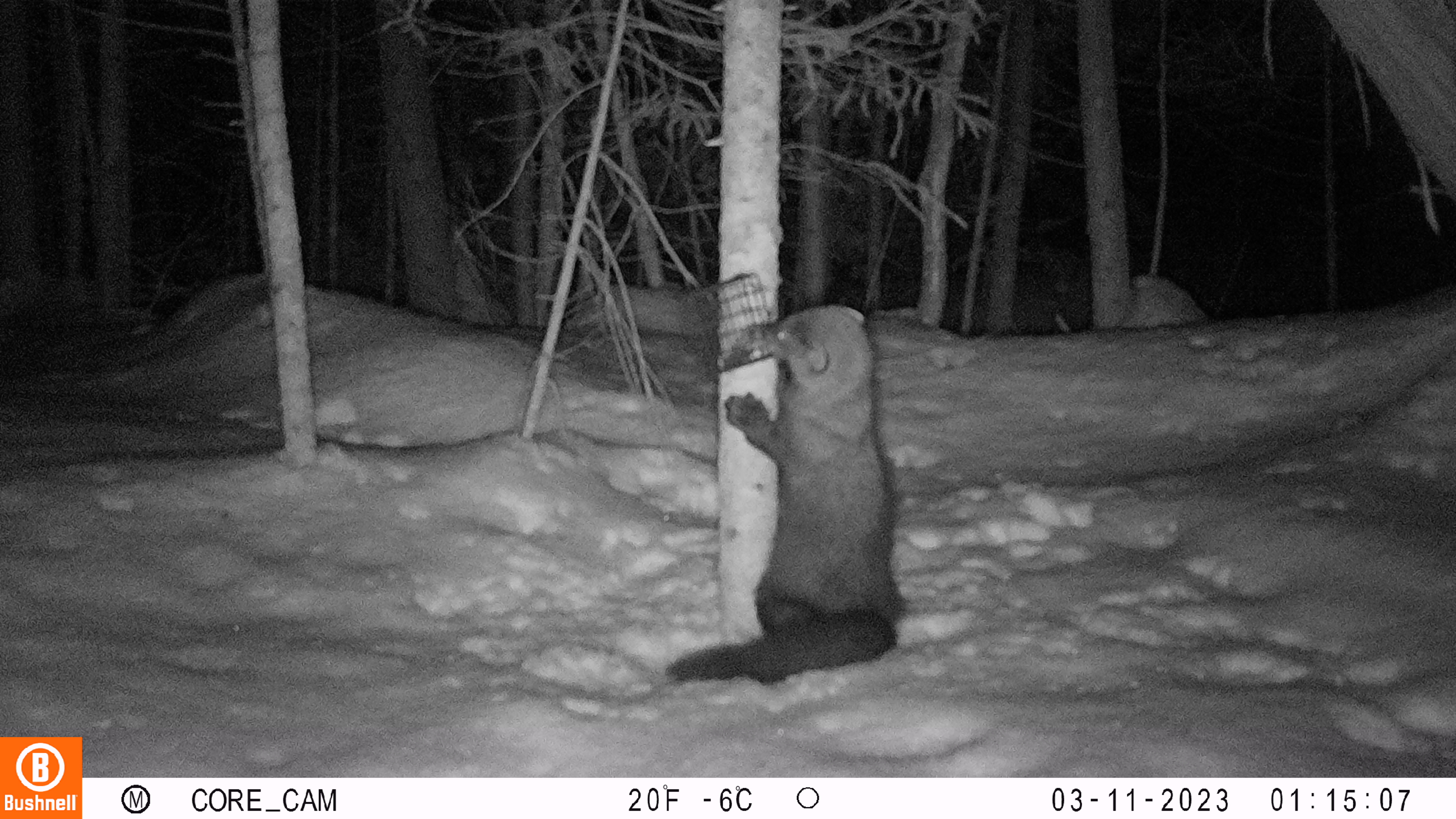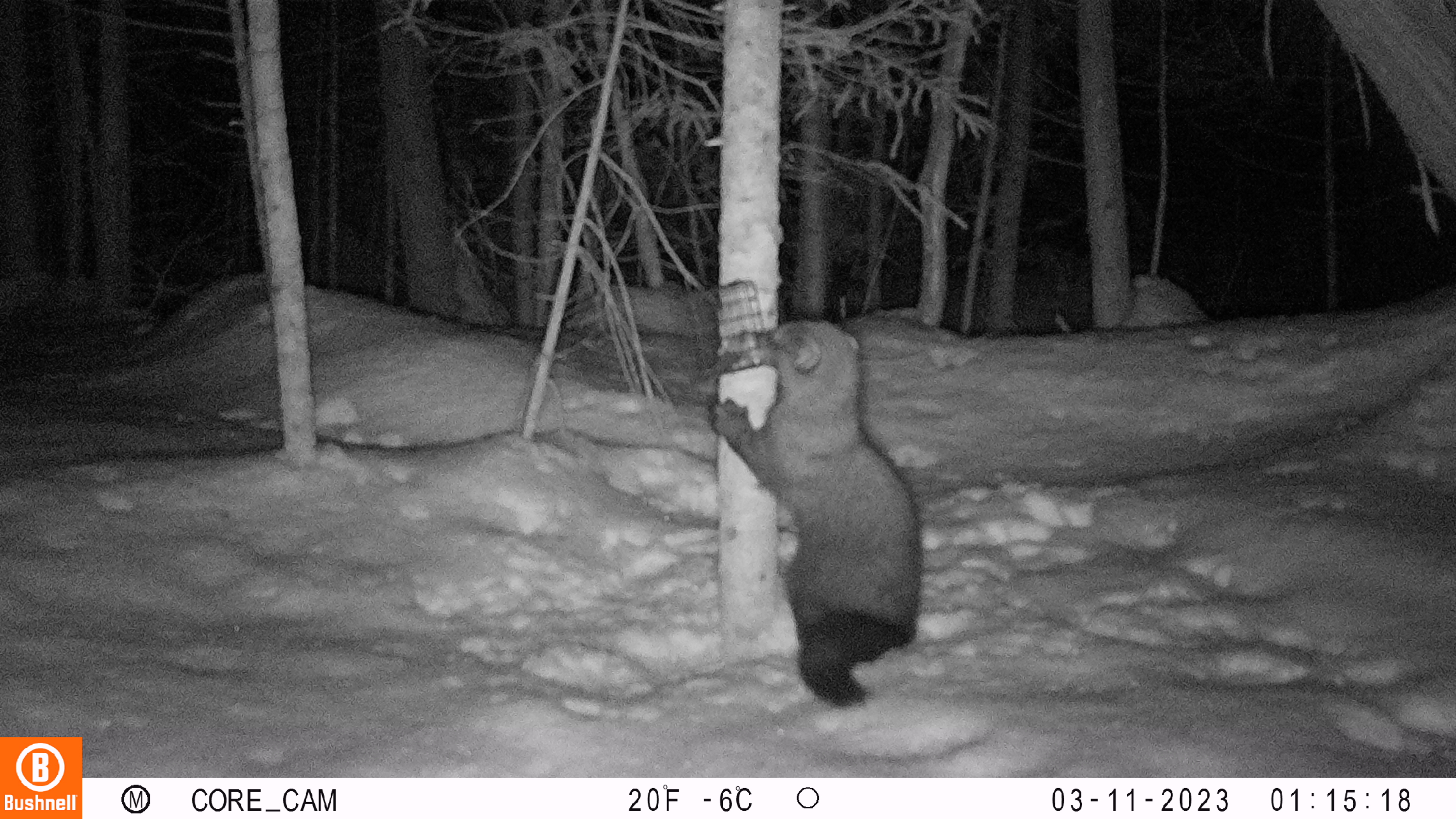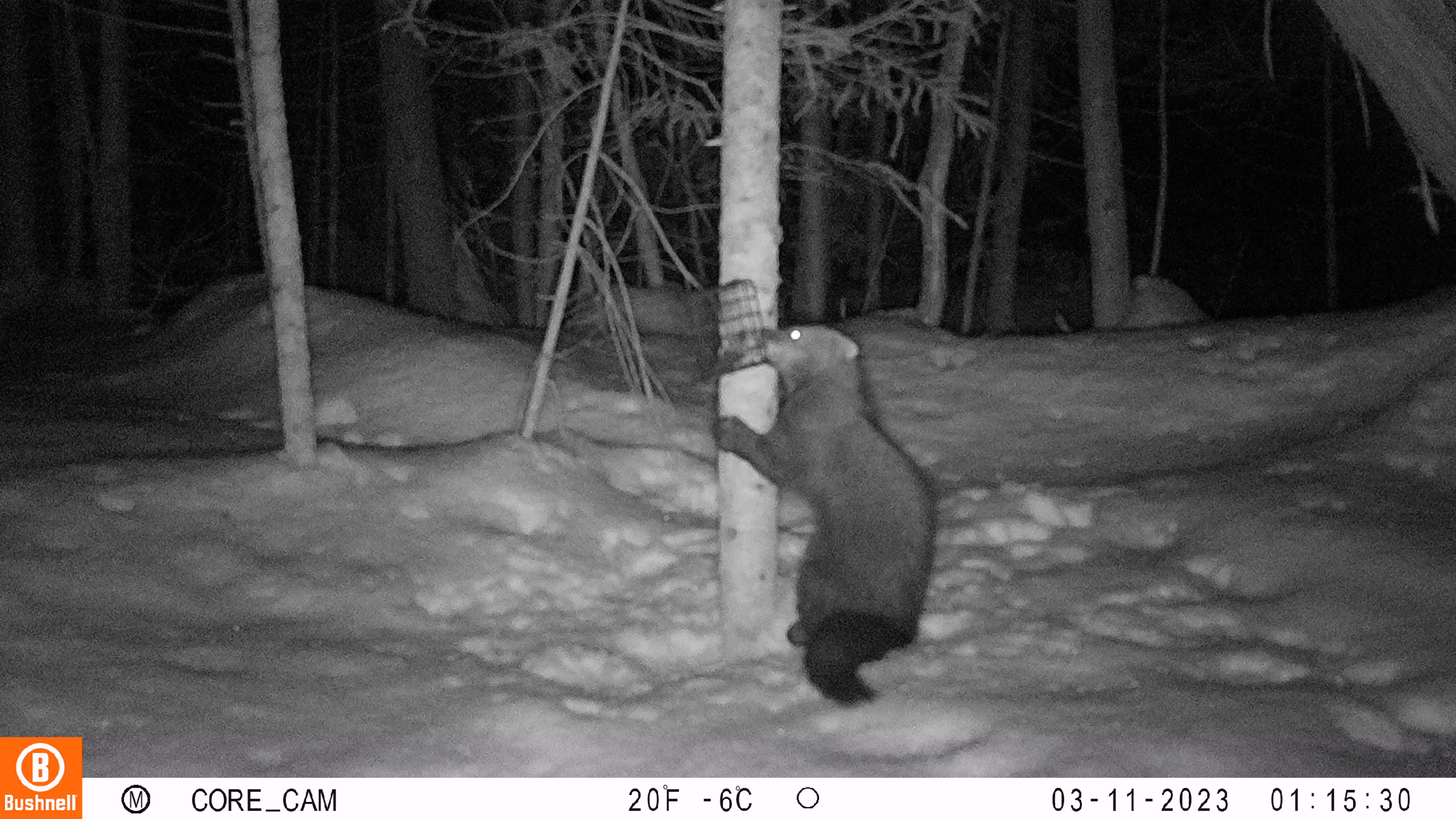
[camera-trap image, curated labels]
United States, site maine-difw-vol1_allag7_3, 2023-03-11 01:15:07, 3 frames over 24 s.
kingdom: Animalia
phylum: Chordata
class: Mammalia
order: Carnivora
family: Mustelidae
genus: Pekania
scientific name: Pekania pennanti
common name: fisher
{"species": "fisher (Pekania pennanti)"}